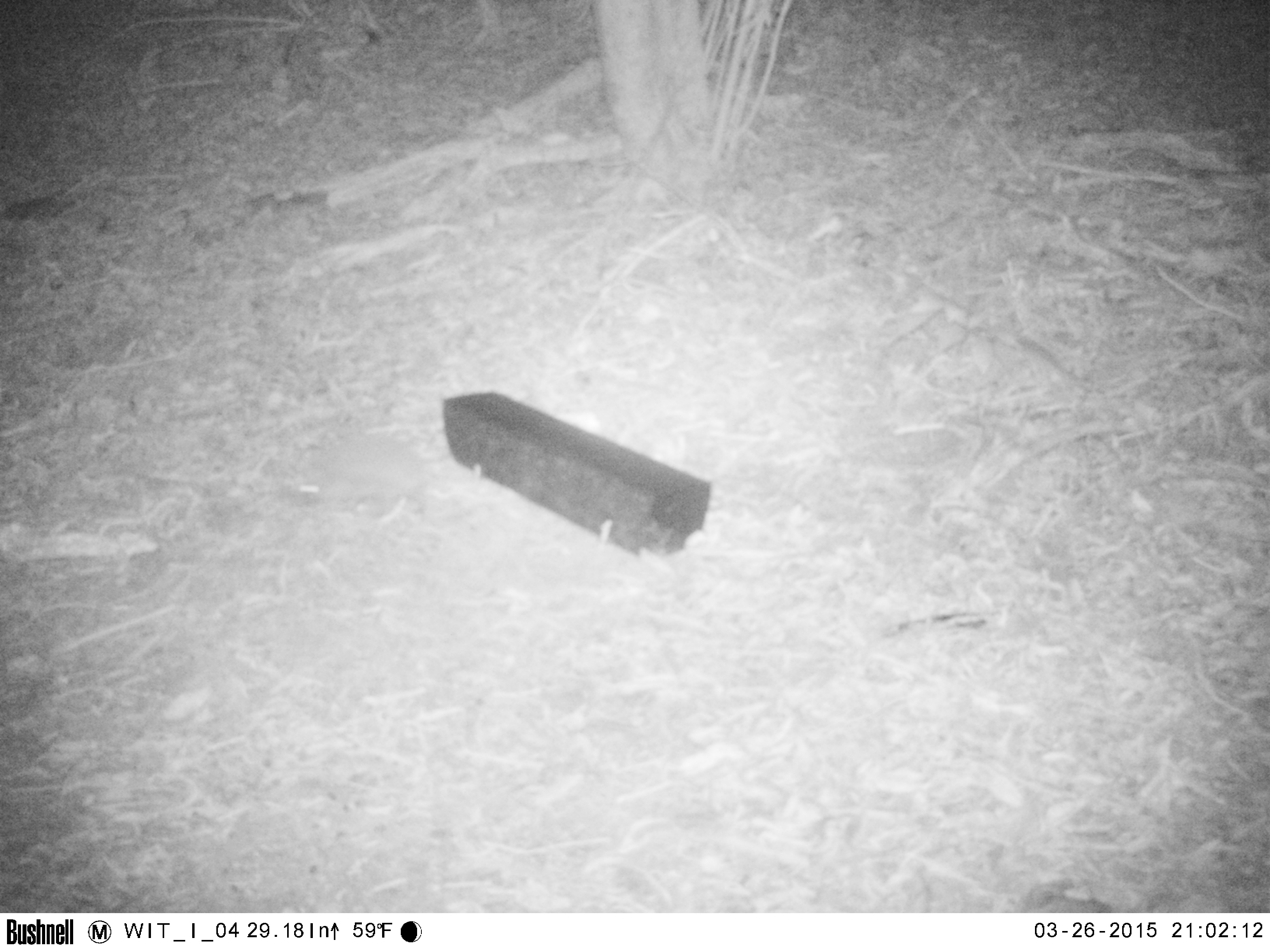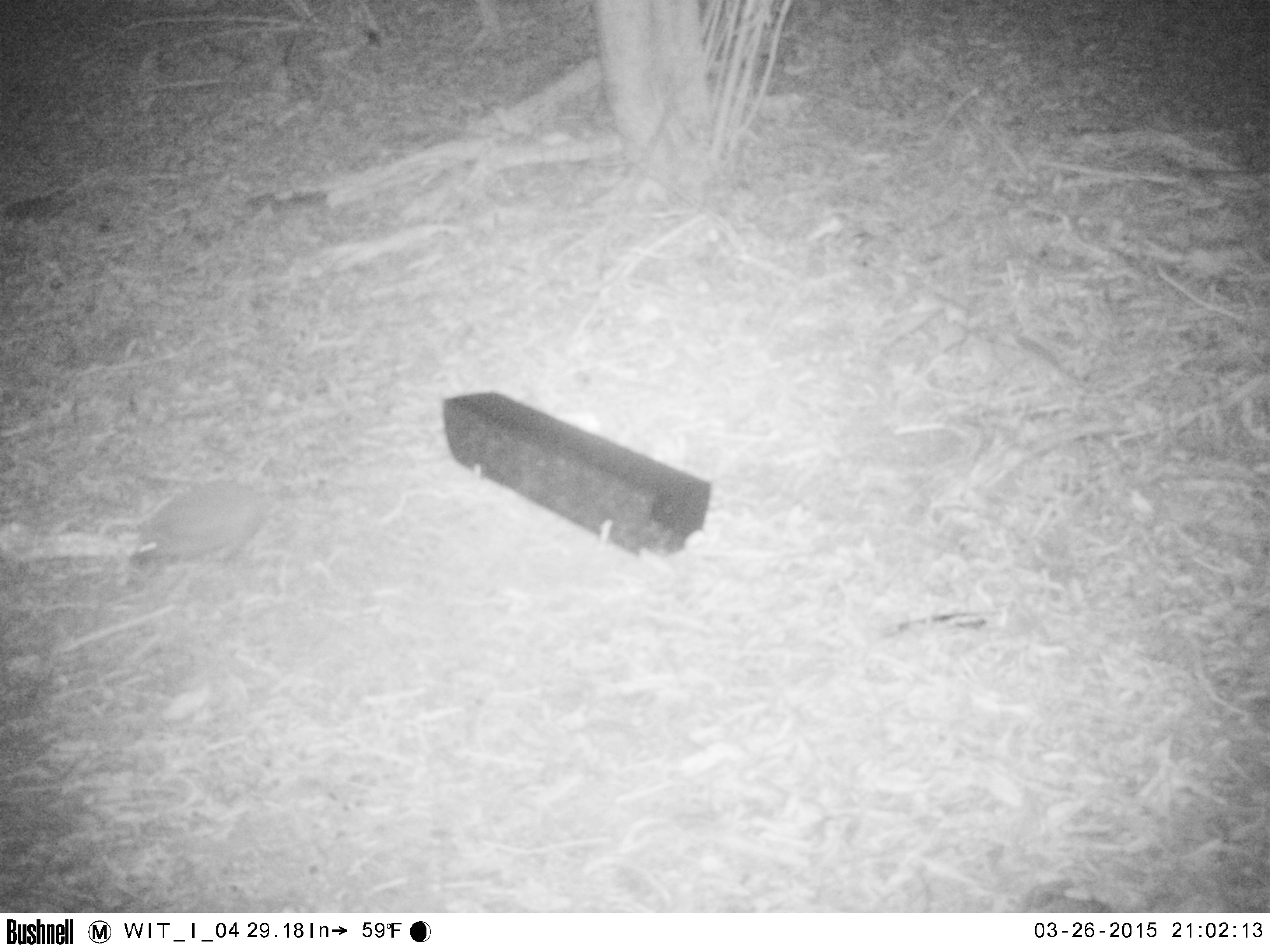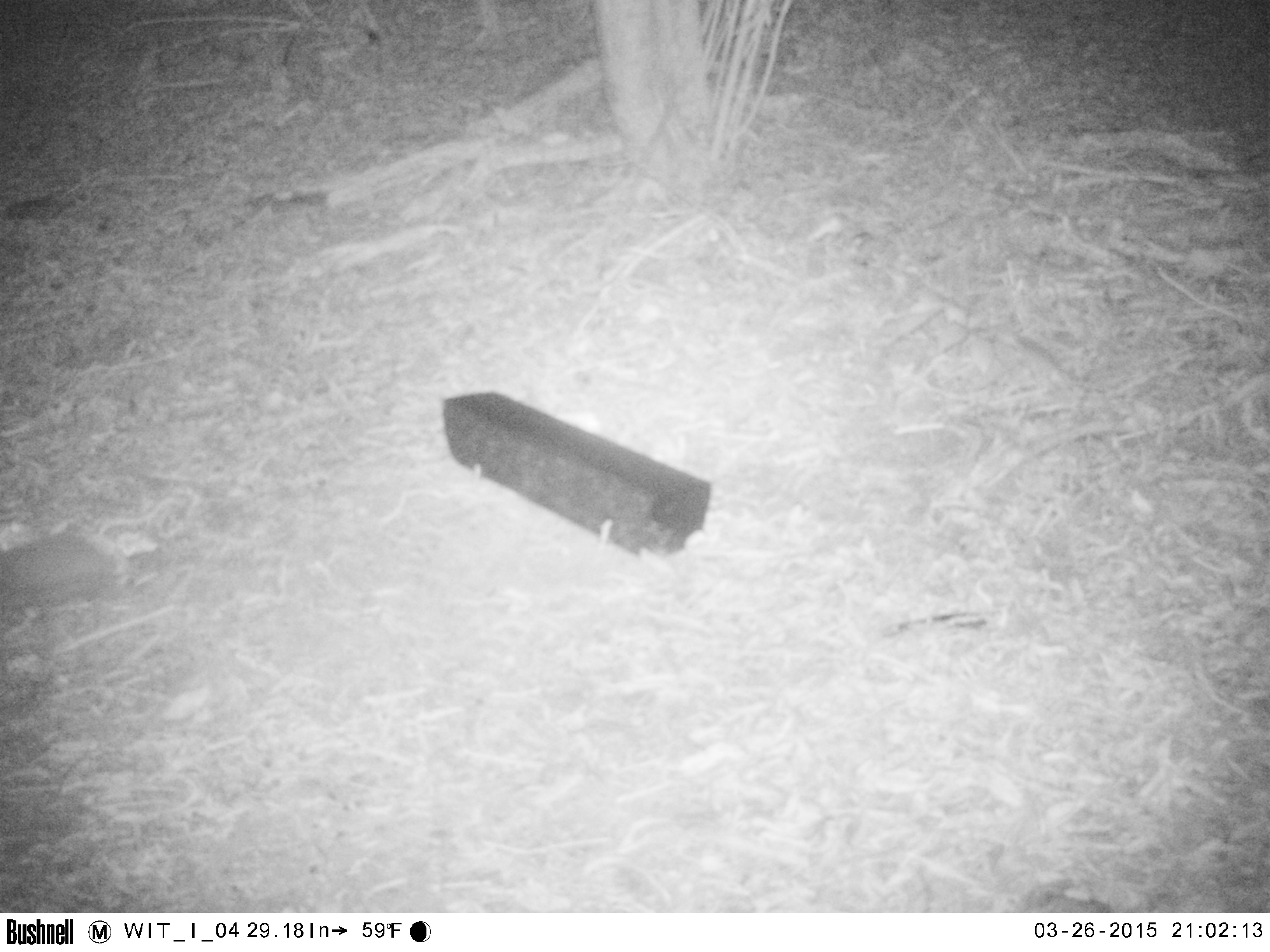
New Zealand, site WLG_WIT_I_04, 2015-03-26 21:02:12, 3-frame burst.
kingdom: Animalia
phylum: Chordata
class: Mammalia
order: Eulipotyphla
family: Erinaceidae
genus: Erinaceus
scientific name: Erinaceus europaeus europaeus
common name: european hedgehog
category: hedgehog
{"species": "hedgehog (european hedgehog) (Erinaceus europaeus europaeus)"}